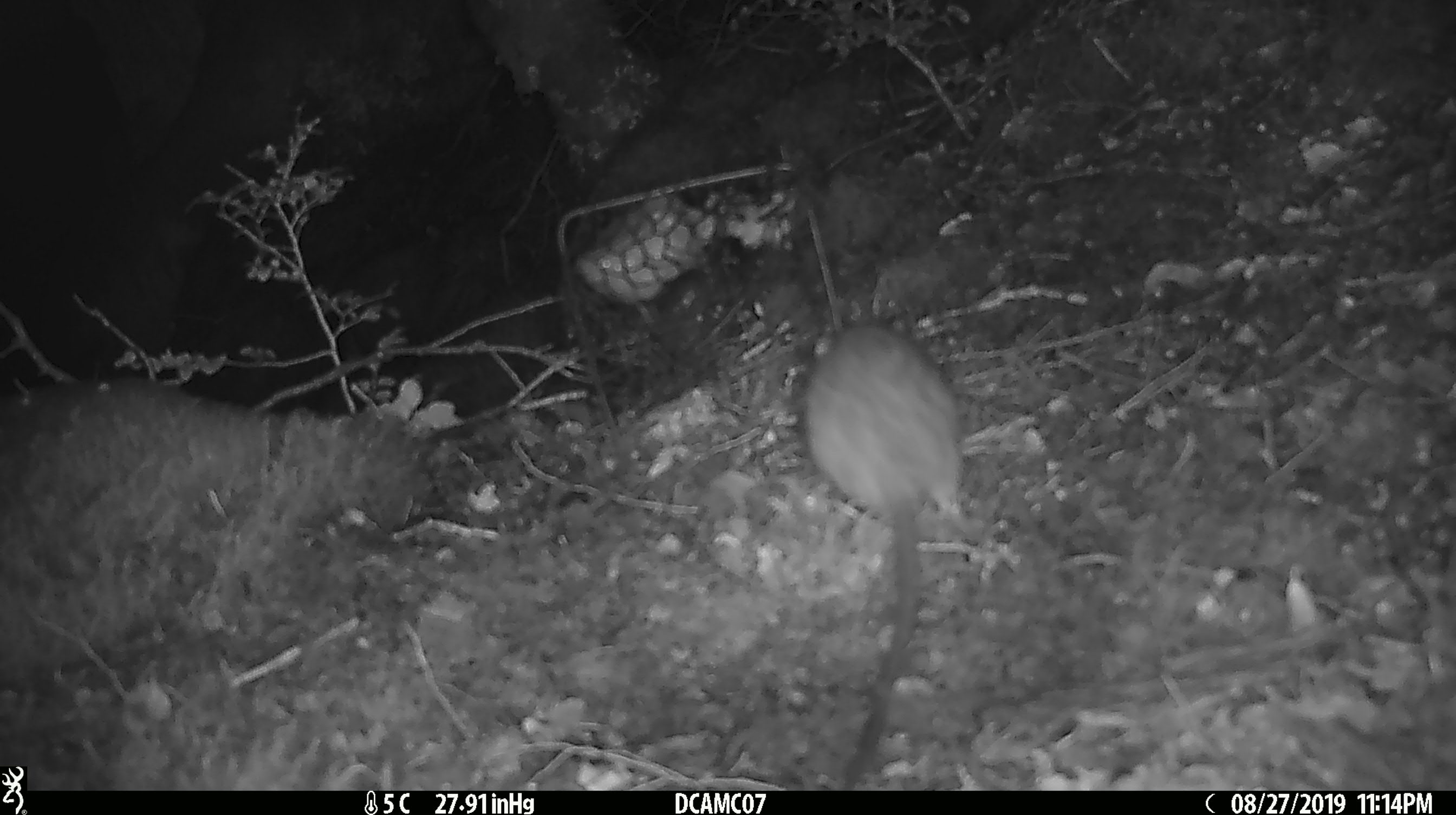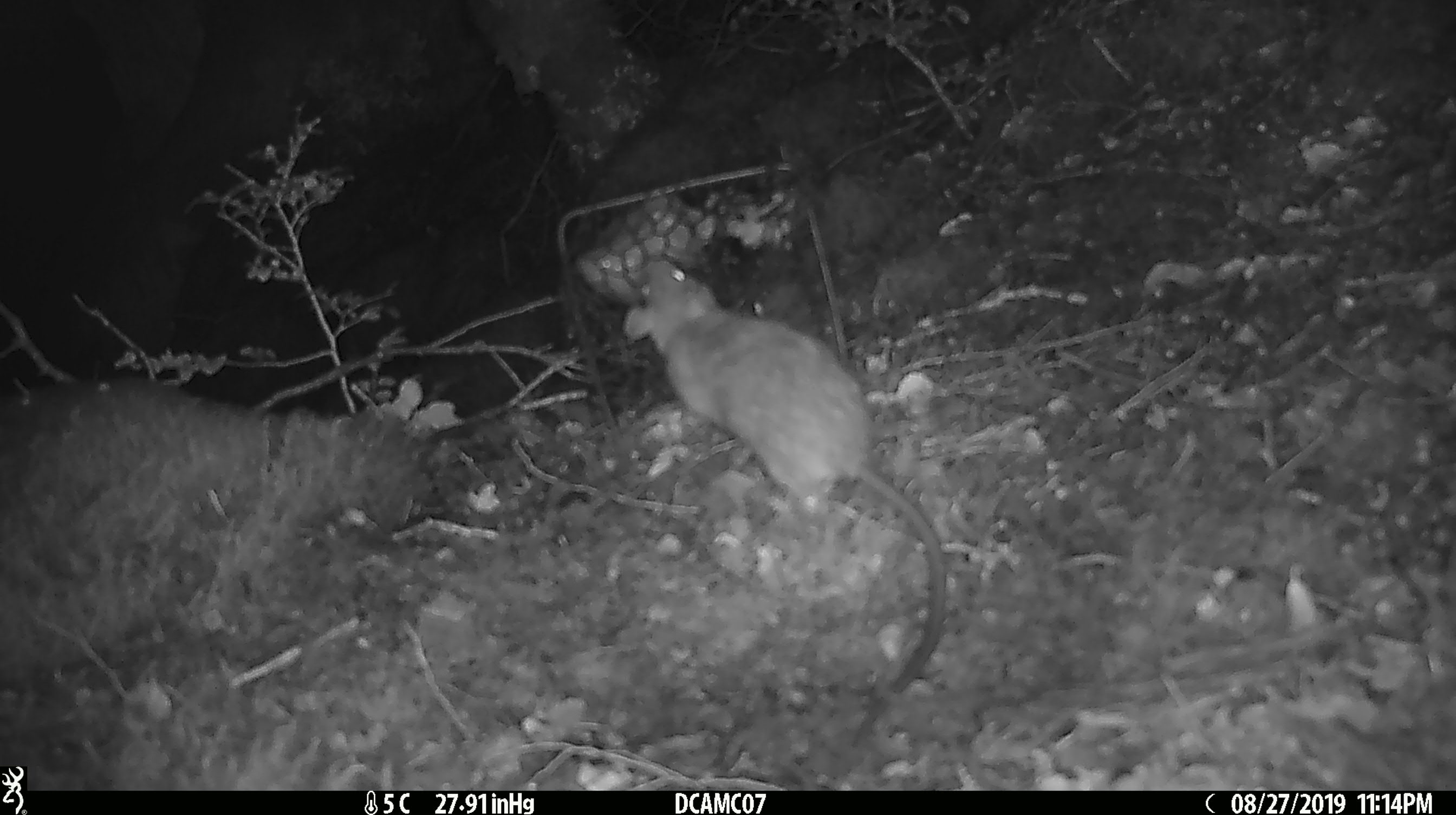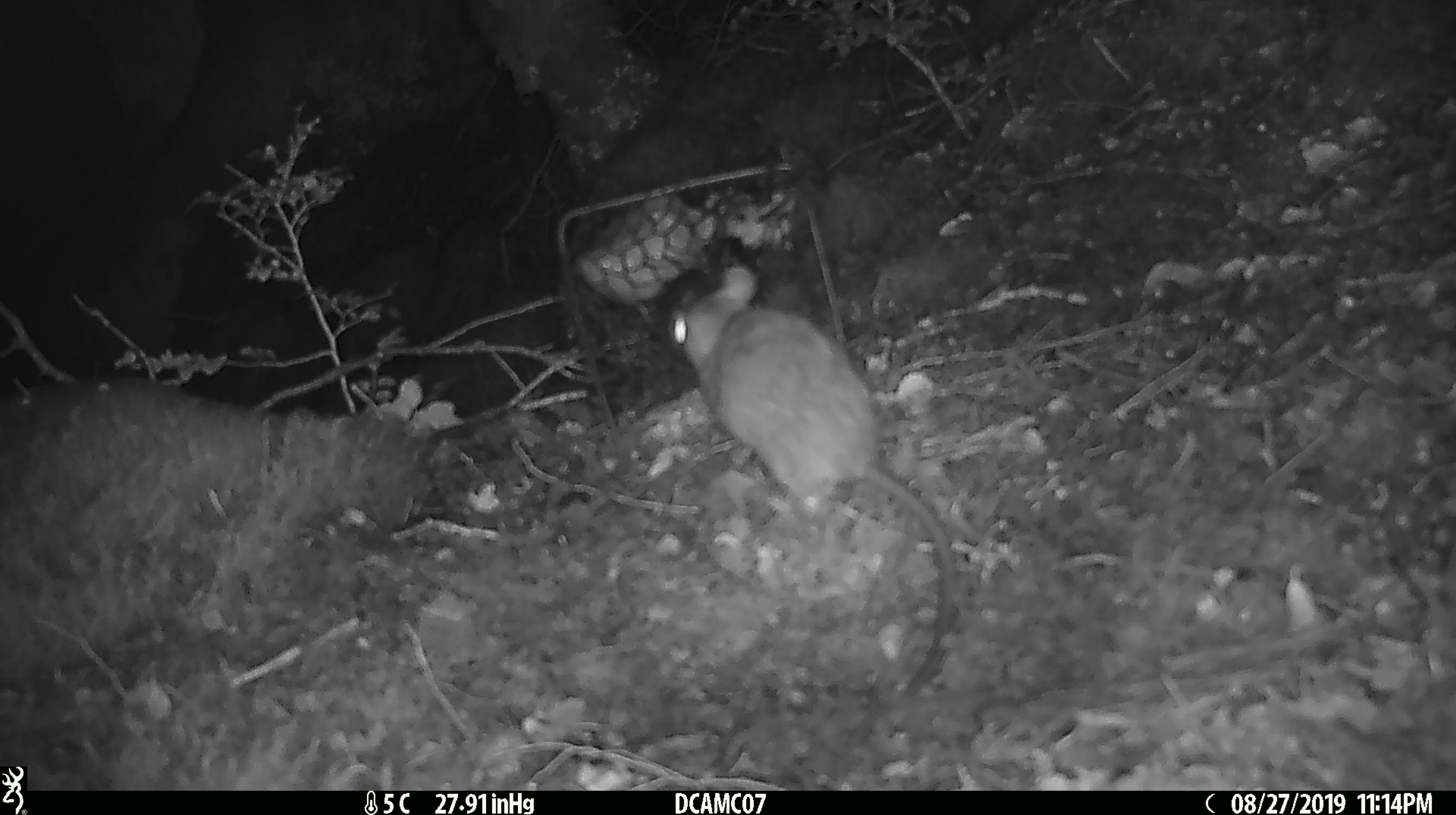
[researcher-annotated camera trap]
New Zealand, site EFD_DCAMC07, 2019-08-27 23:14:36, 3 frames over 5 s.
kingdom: Animalia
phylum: Chordata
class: Mammalia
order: Rodentia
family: Muridae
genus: Rattus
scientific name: Rattus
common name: rat